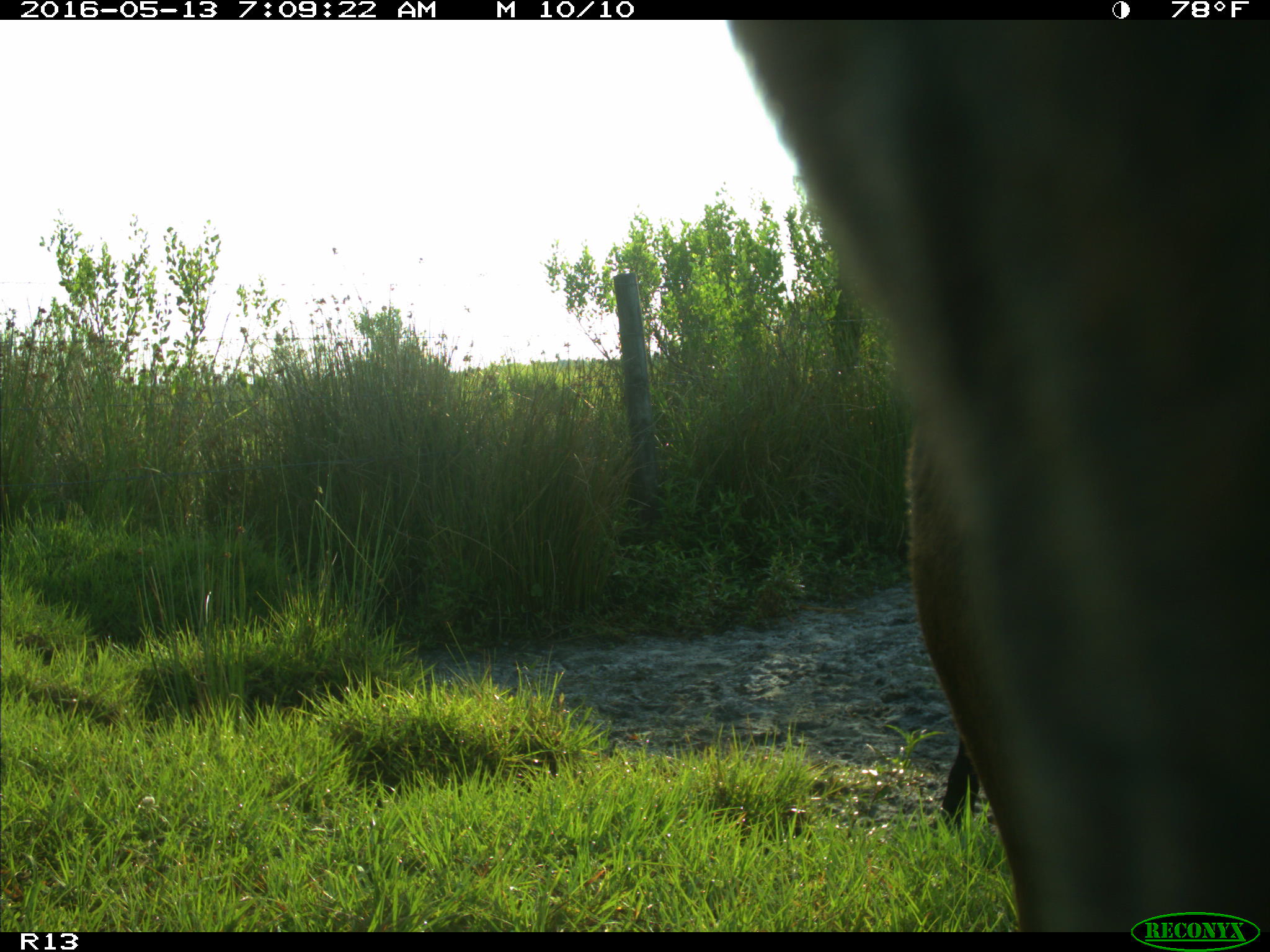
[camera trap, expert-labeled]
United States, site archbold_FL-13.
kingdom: Animalia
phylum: Chordata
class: Mammalia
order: Artiodactyla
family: Bovidae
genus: Bos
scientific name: Bos taurus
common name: domestic cow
Bos taurus (domestic cow).